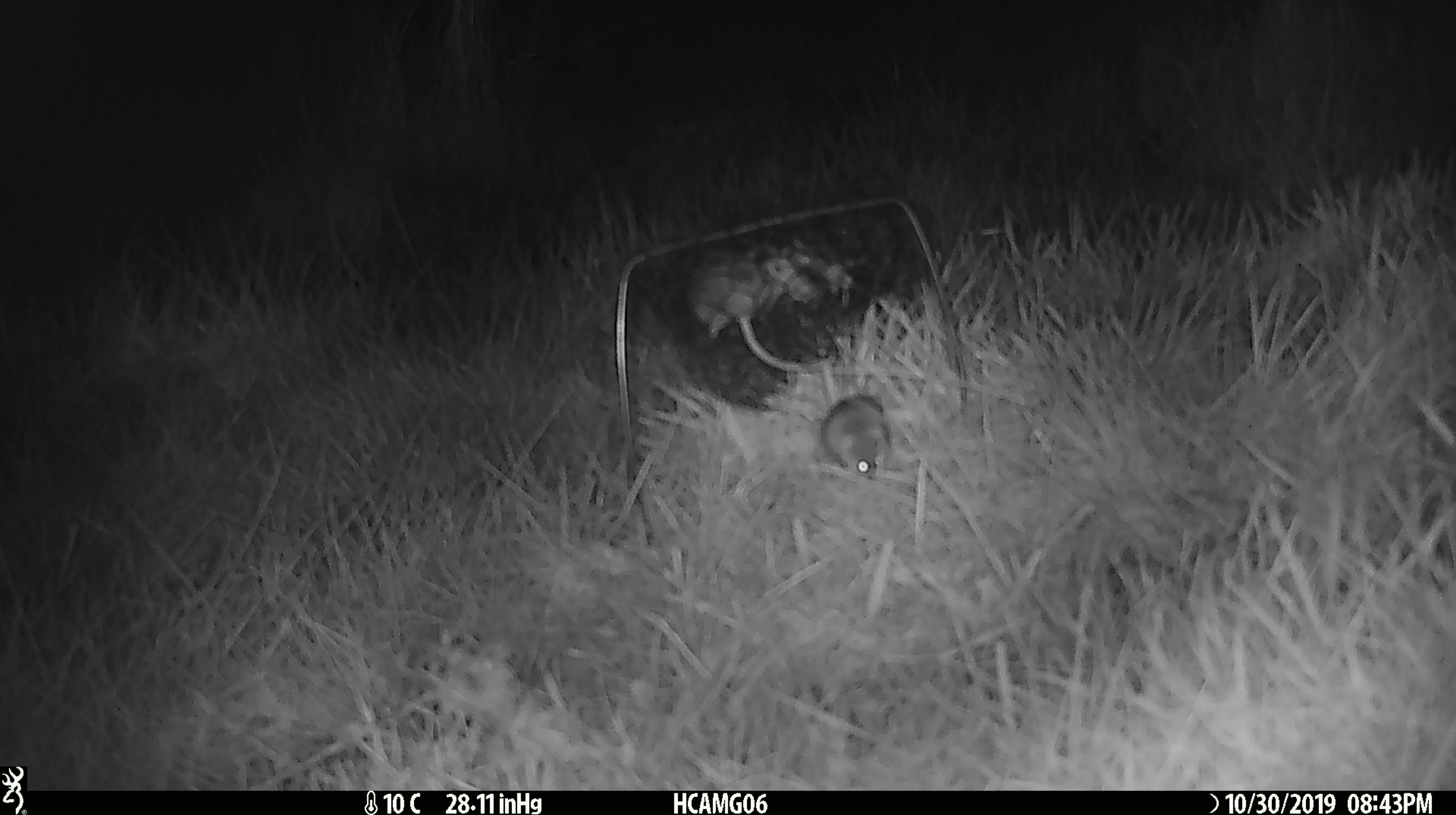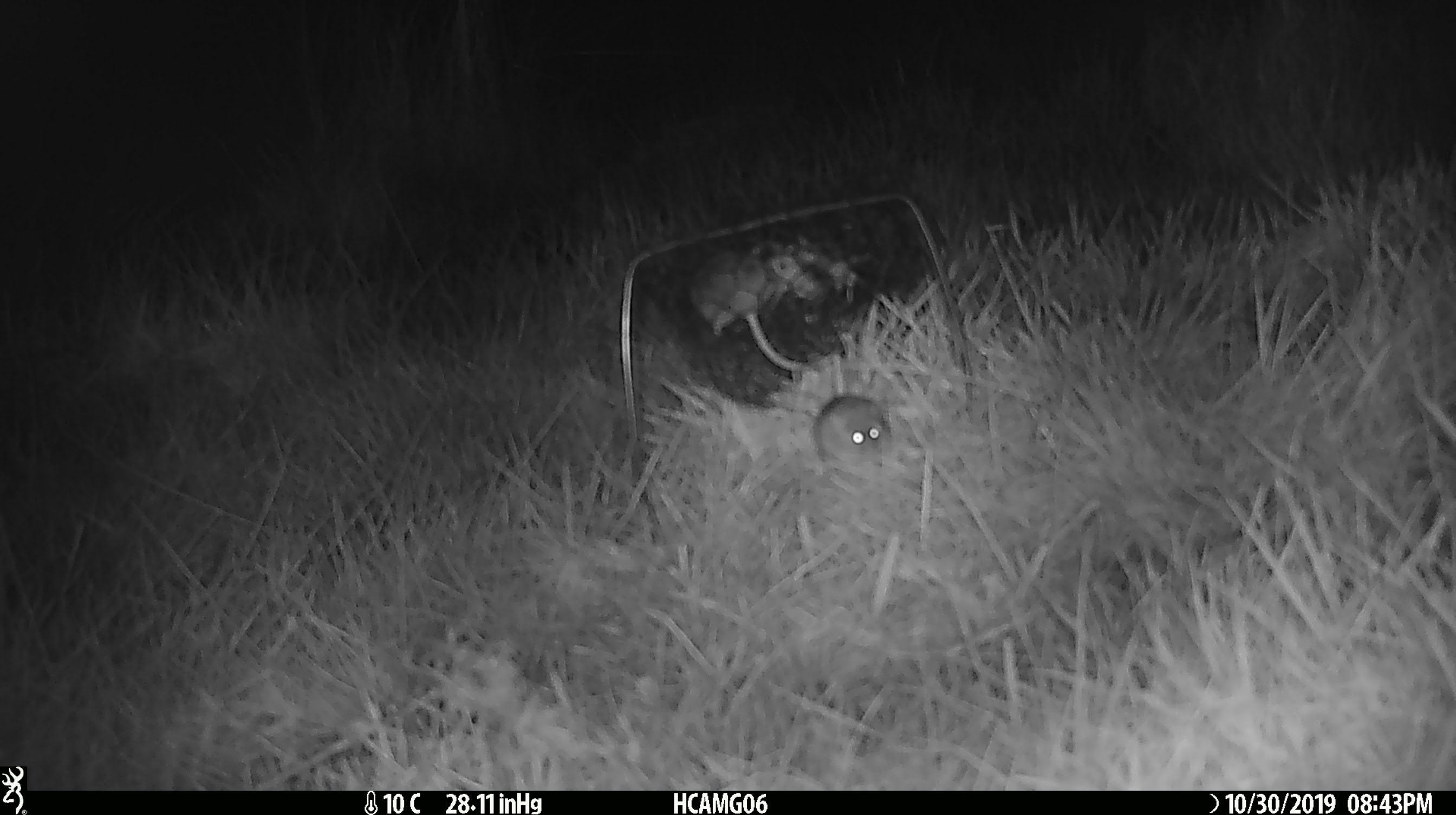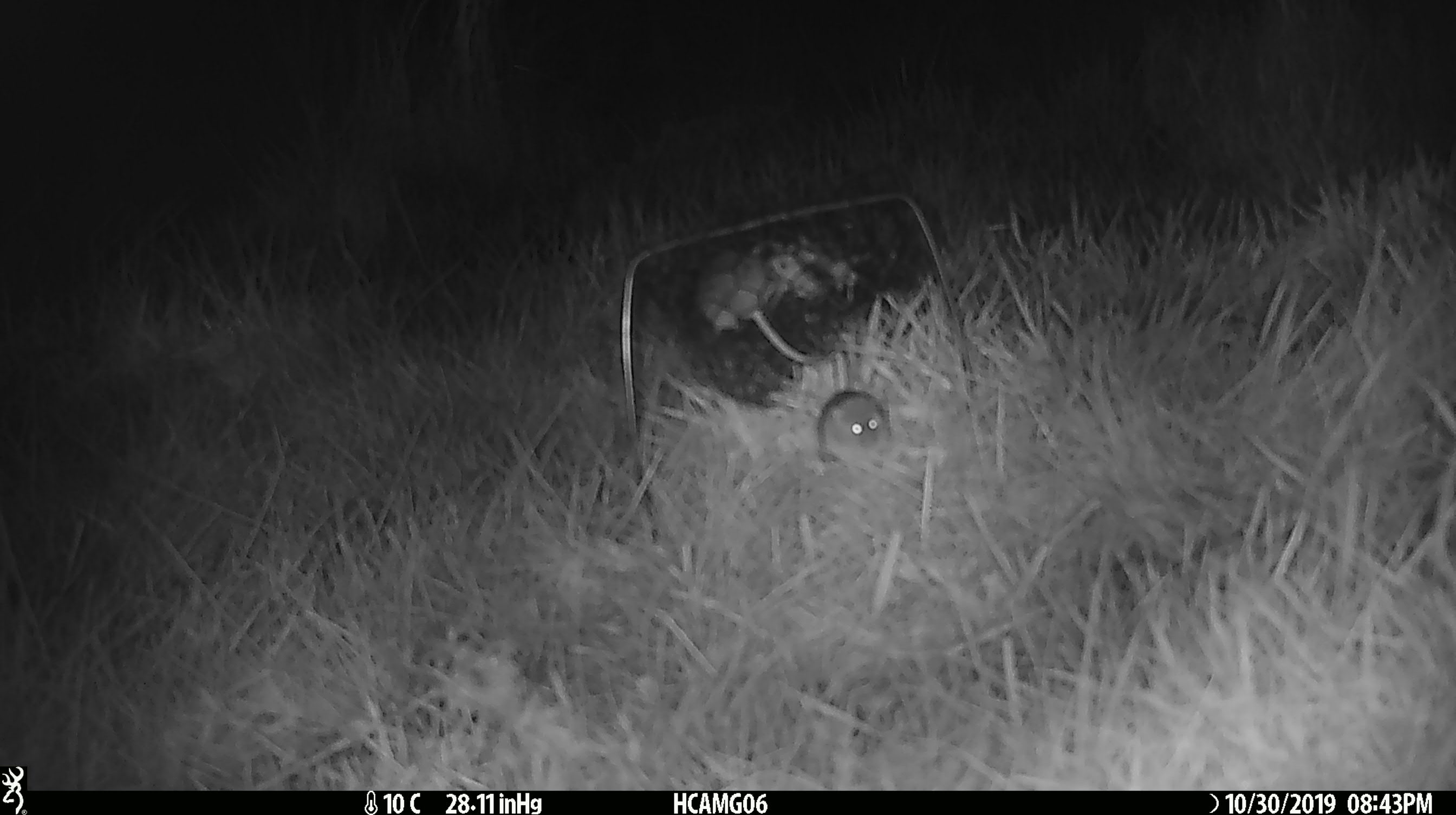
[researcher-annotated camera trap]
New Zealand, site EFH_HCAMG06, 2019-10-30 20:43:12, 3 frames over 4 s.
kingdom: Animalia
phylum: Chordata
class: Mammalia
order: Rodentia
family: Muridae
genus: Mus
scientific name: Mus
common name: mouse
Mouse (Mus).